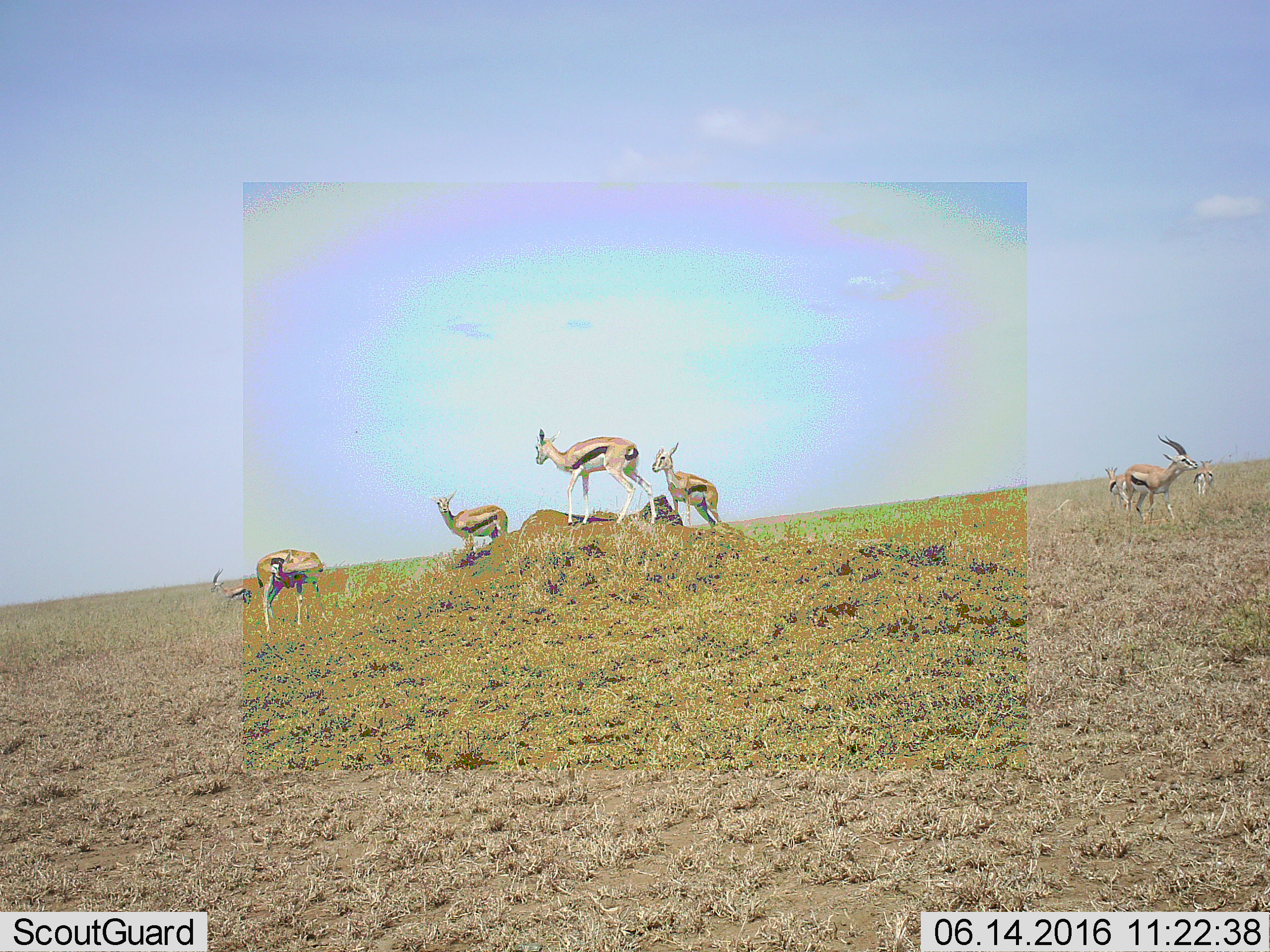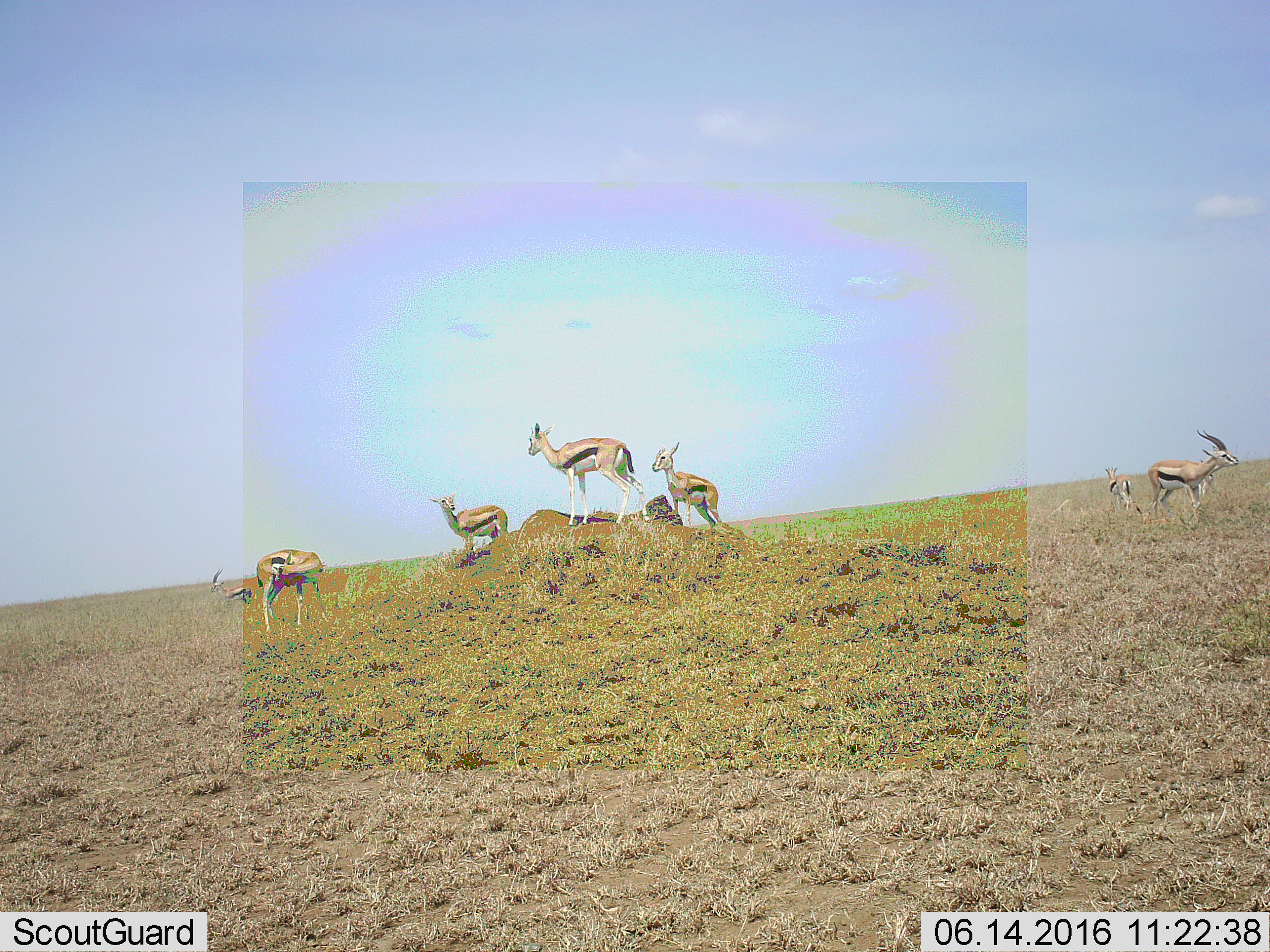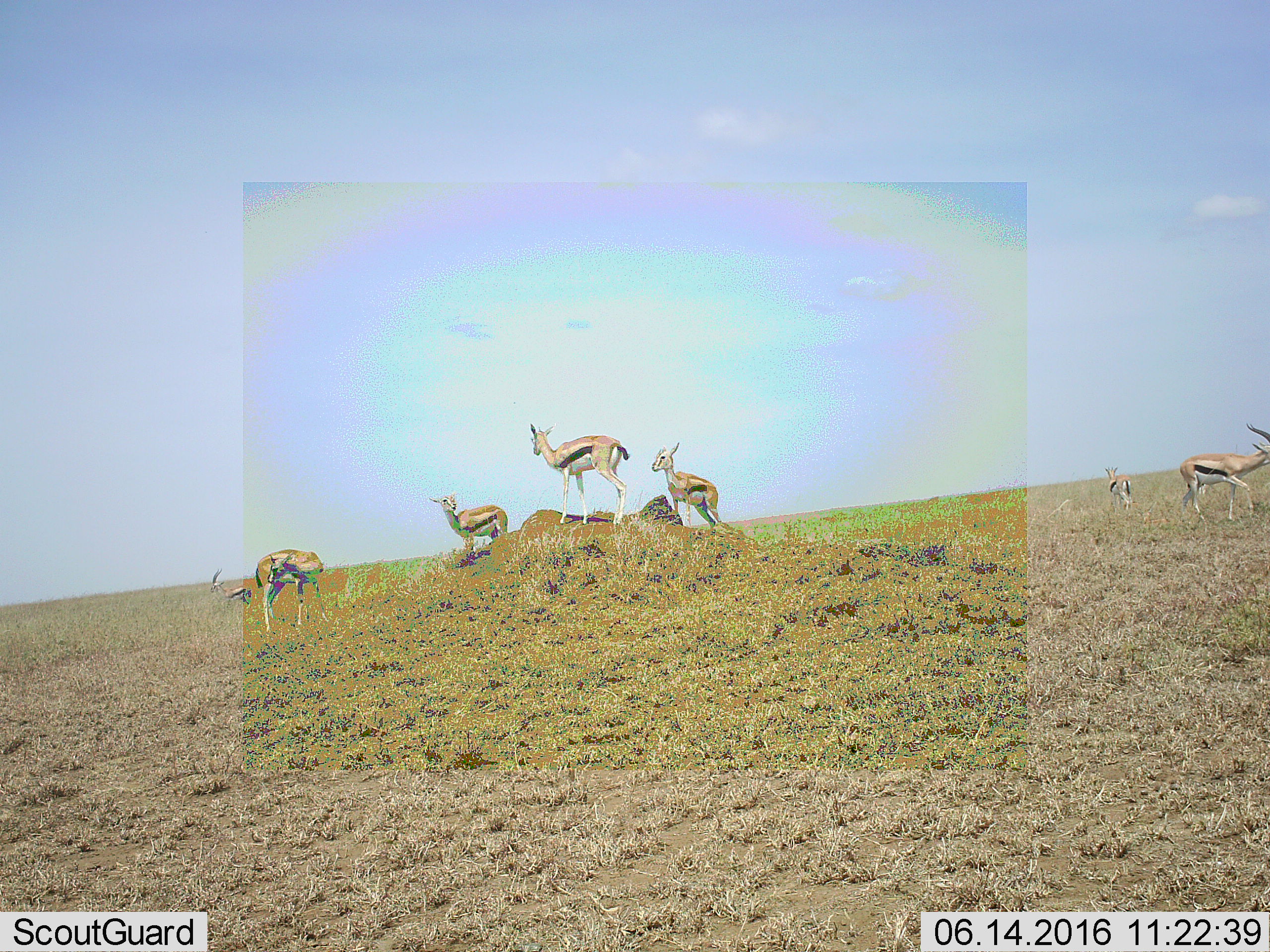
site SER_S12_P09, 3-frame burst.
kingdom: Animalia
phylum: Chordata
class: Mammalia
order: Artiodactyla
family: Bovidae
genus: Eudorcas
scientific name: Eudorcas thomsonii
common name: thomson's gazelle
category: gazellethomsons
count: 8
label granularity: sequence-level